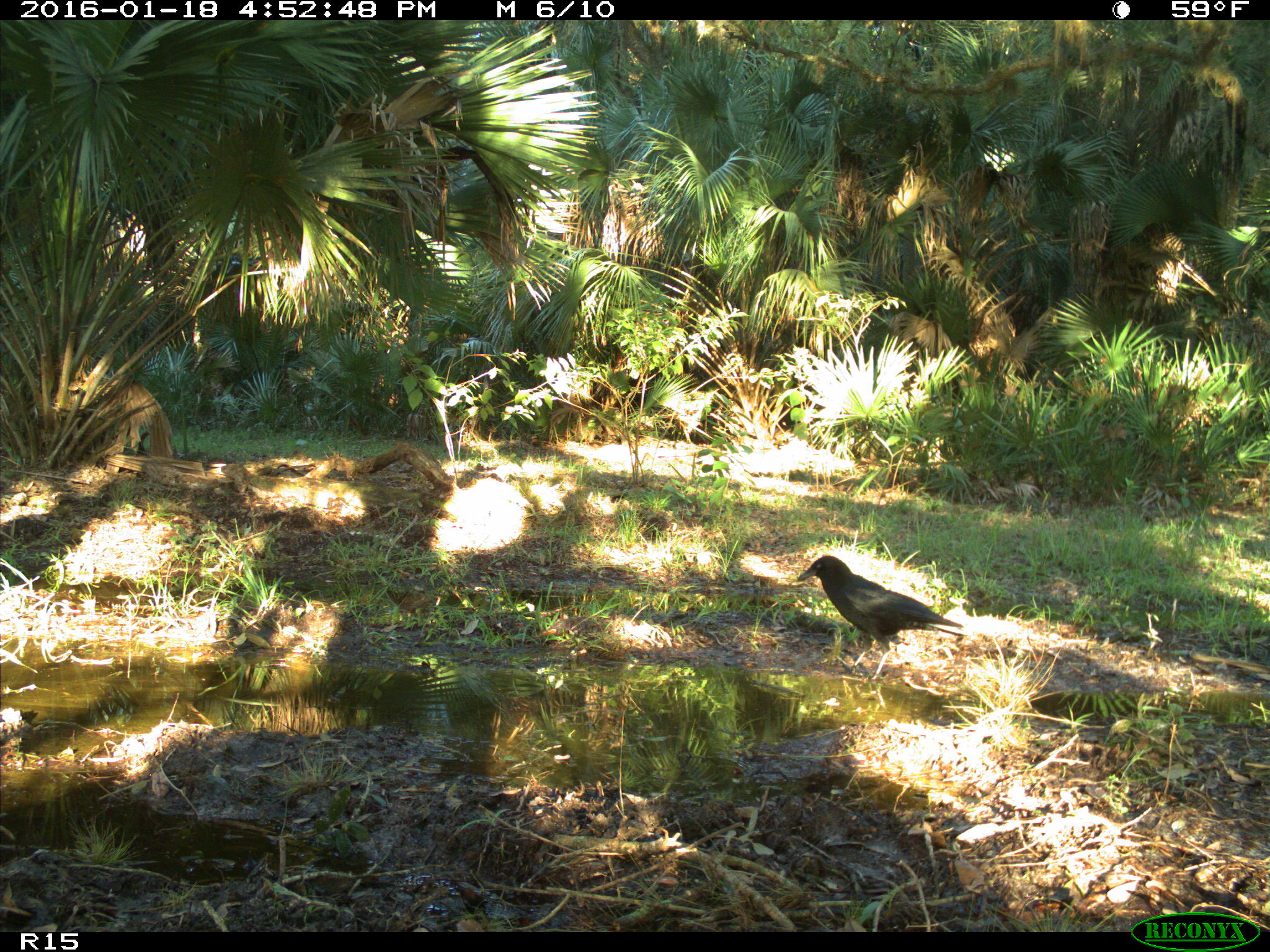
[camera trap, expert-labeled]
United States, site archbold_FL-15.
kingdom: Animalia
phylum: Chordata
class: Aves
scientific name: Aves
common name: birds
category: unidentified bird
Unidentified bird (birds) (Aves).